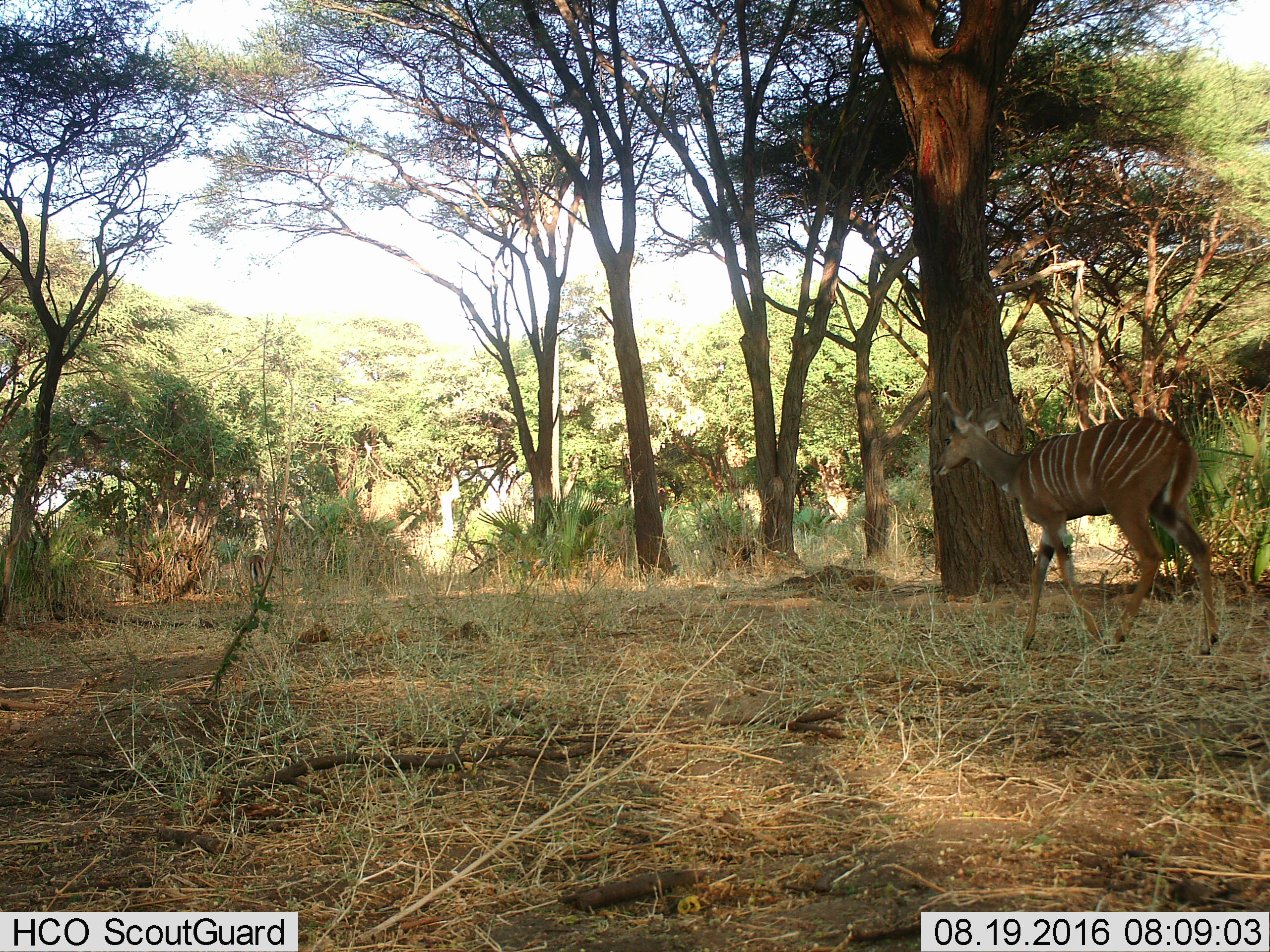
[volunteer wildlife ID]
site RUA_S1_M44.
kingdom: Animalia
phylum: Chordata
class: Mammalia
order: Artiodactyla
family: Bovidae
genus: Tragelaphus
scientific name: Tragelaphus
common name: kudu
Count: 1.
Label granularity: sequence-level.